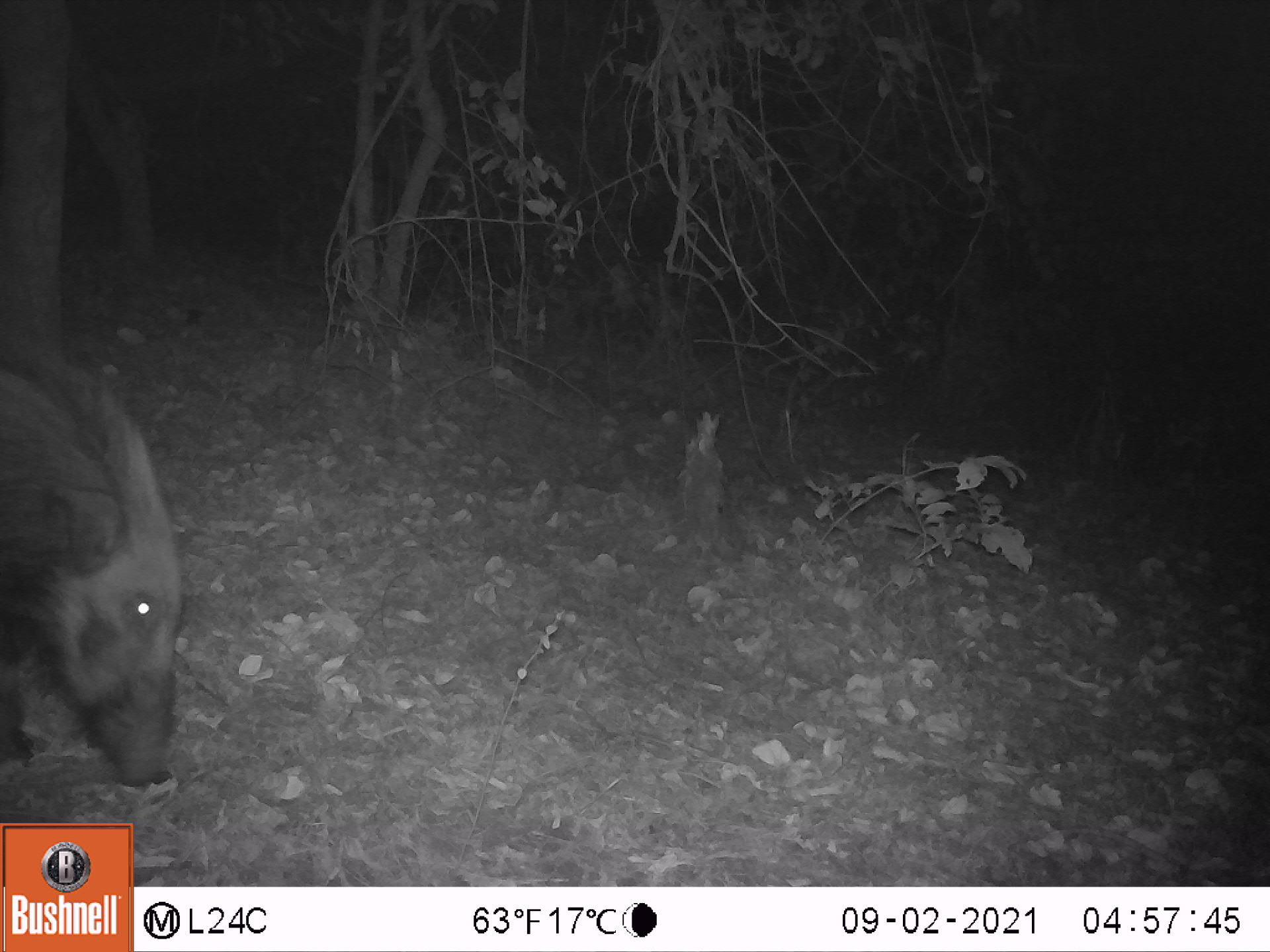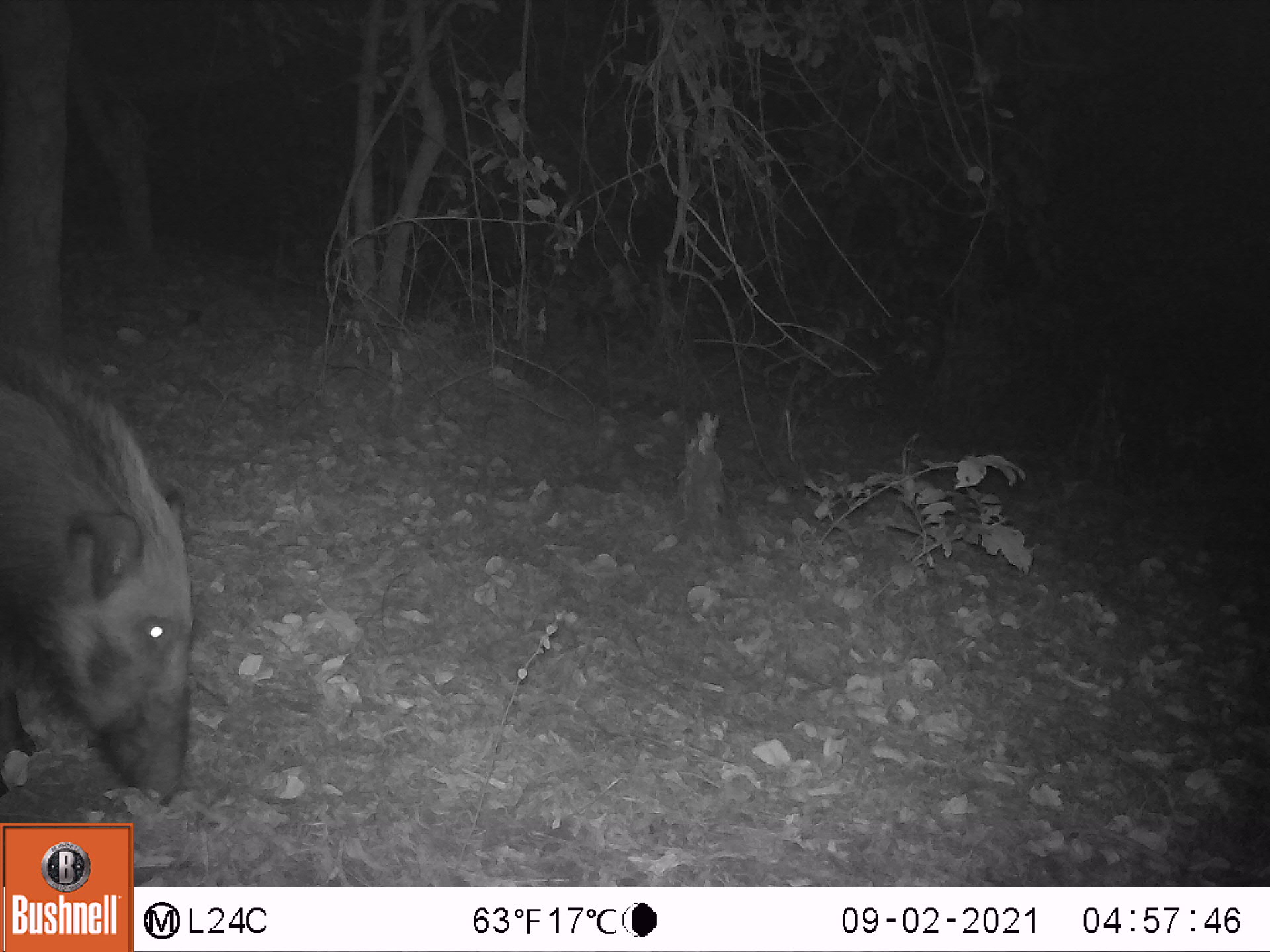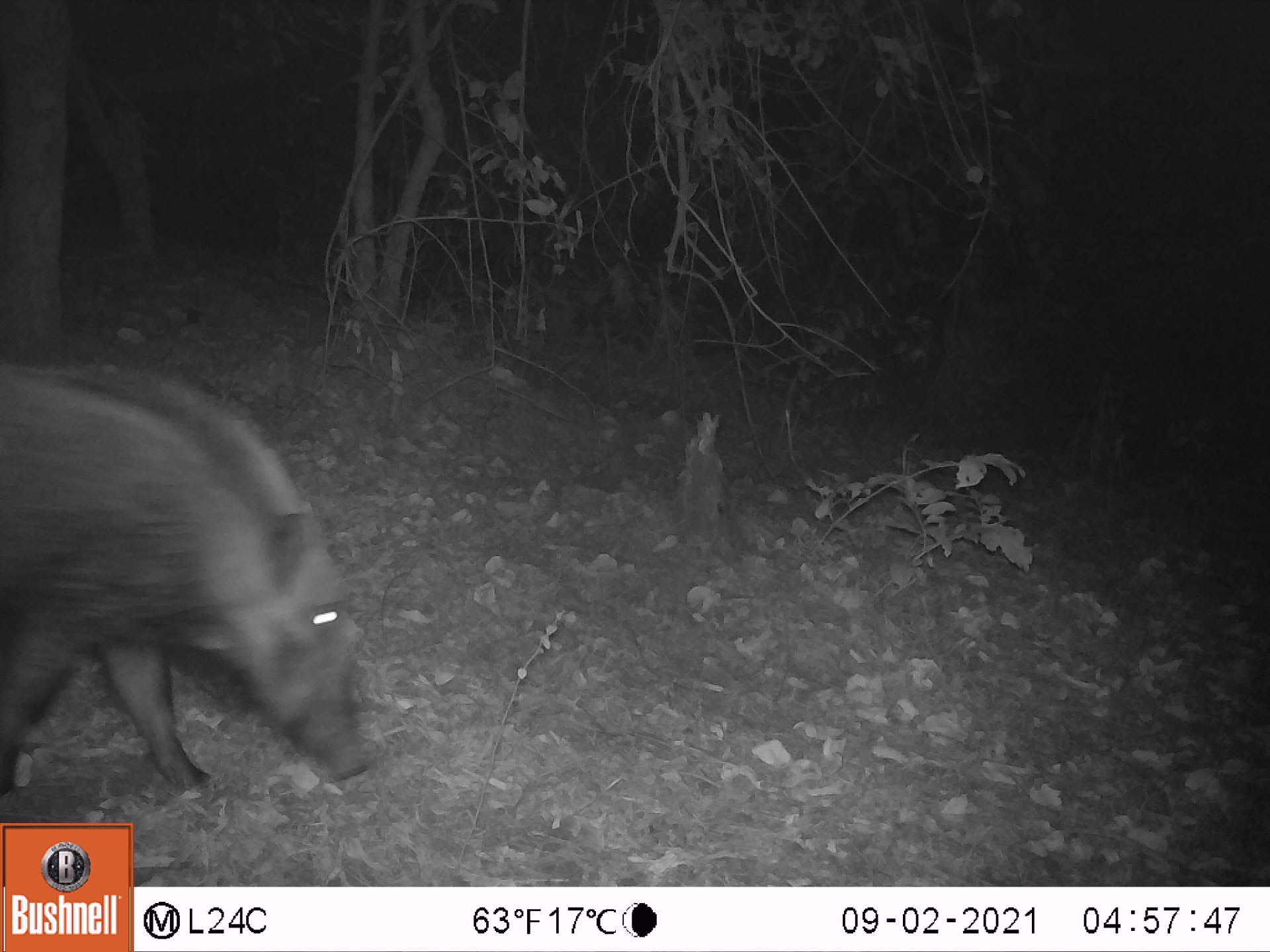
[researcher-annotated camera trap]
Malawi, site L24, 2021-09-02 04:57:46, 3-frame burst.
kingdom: Animalia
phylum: Chordata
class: Mammalia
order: Artiodactyla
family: Suidae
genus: Potamochoerus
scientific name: Potamochoerus larvatus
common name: bushpig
Bushpig (Potamochoerus larvatus), count 1.